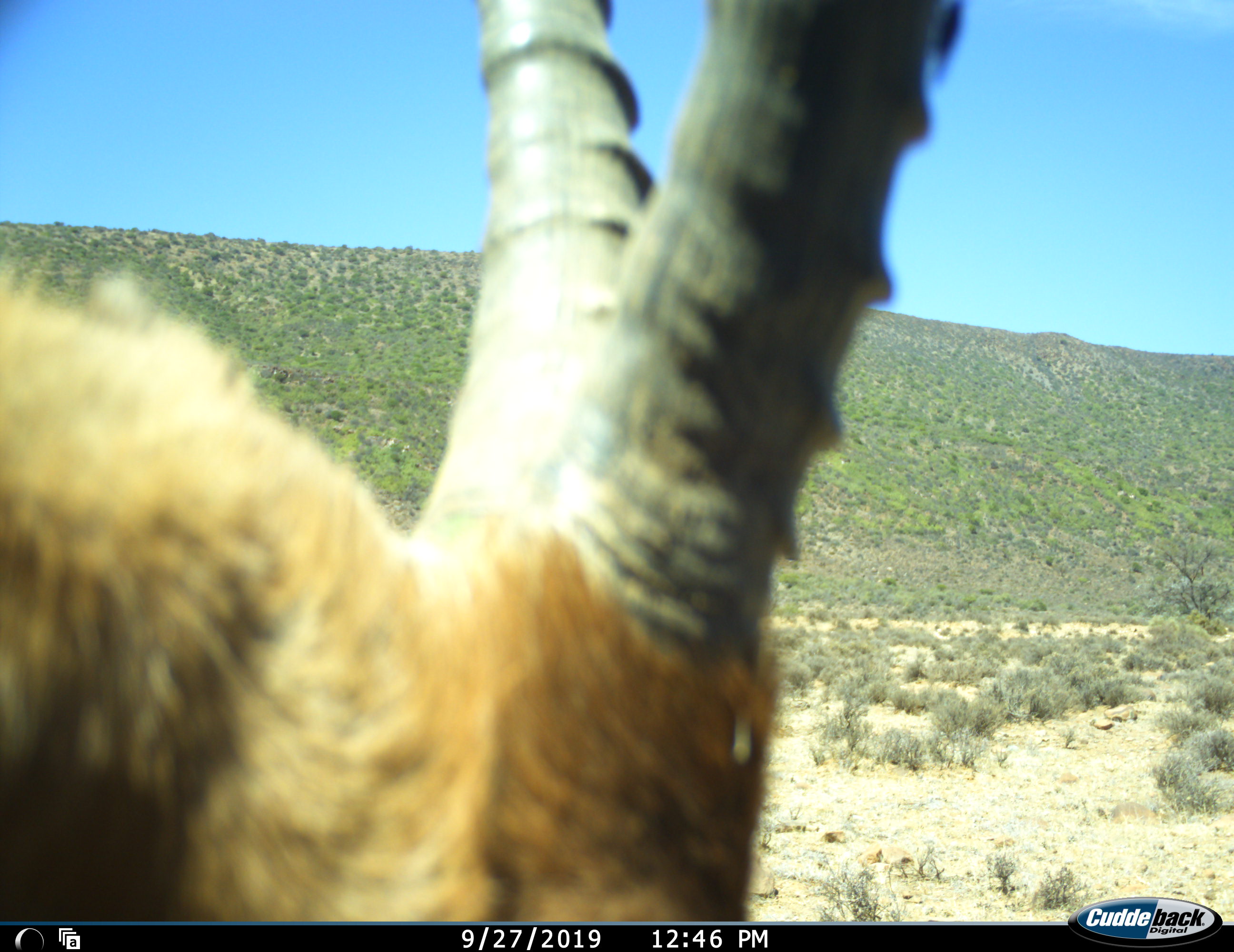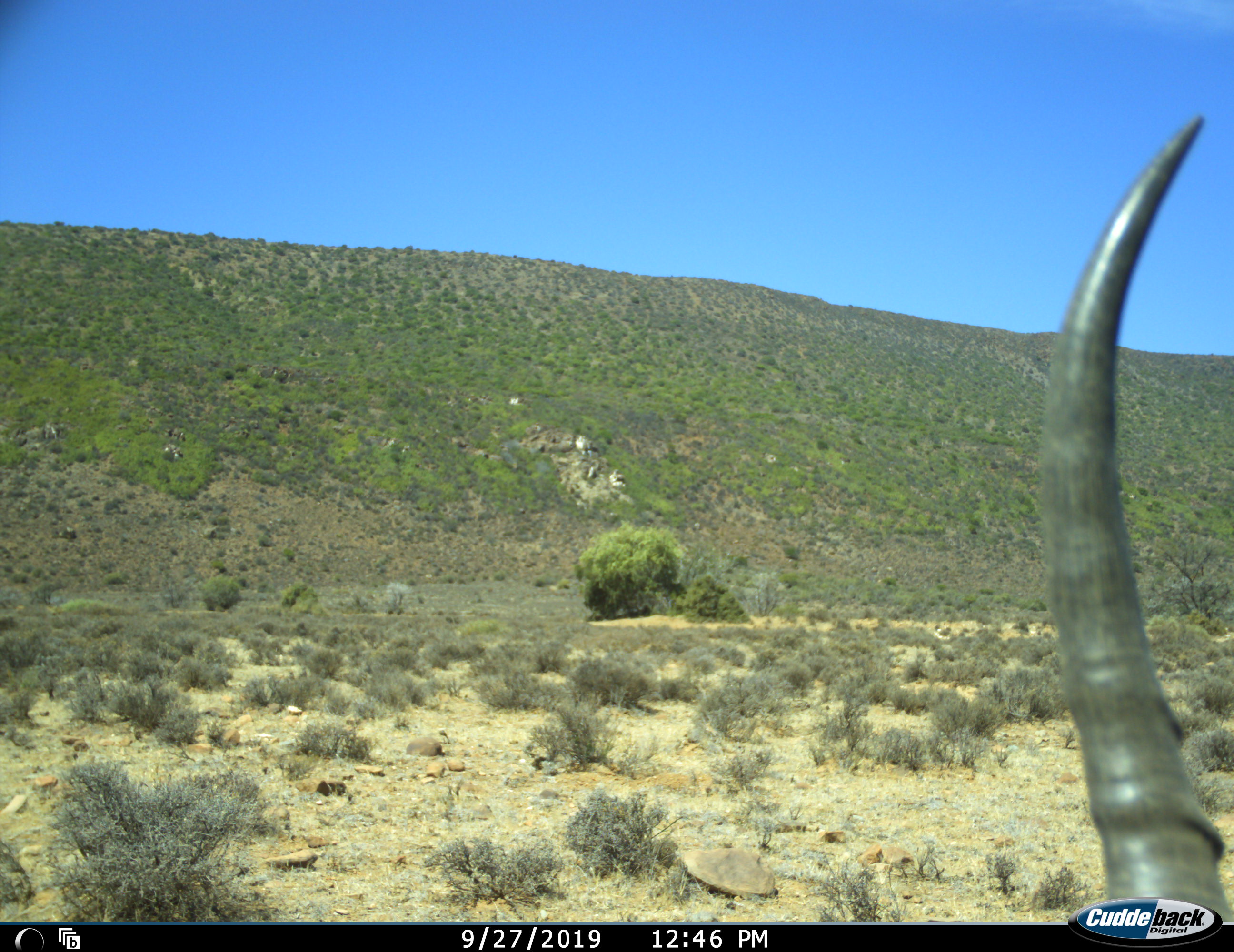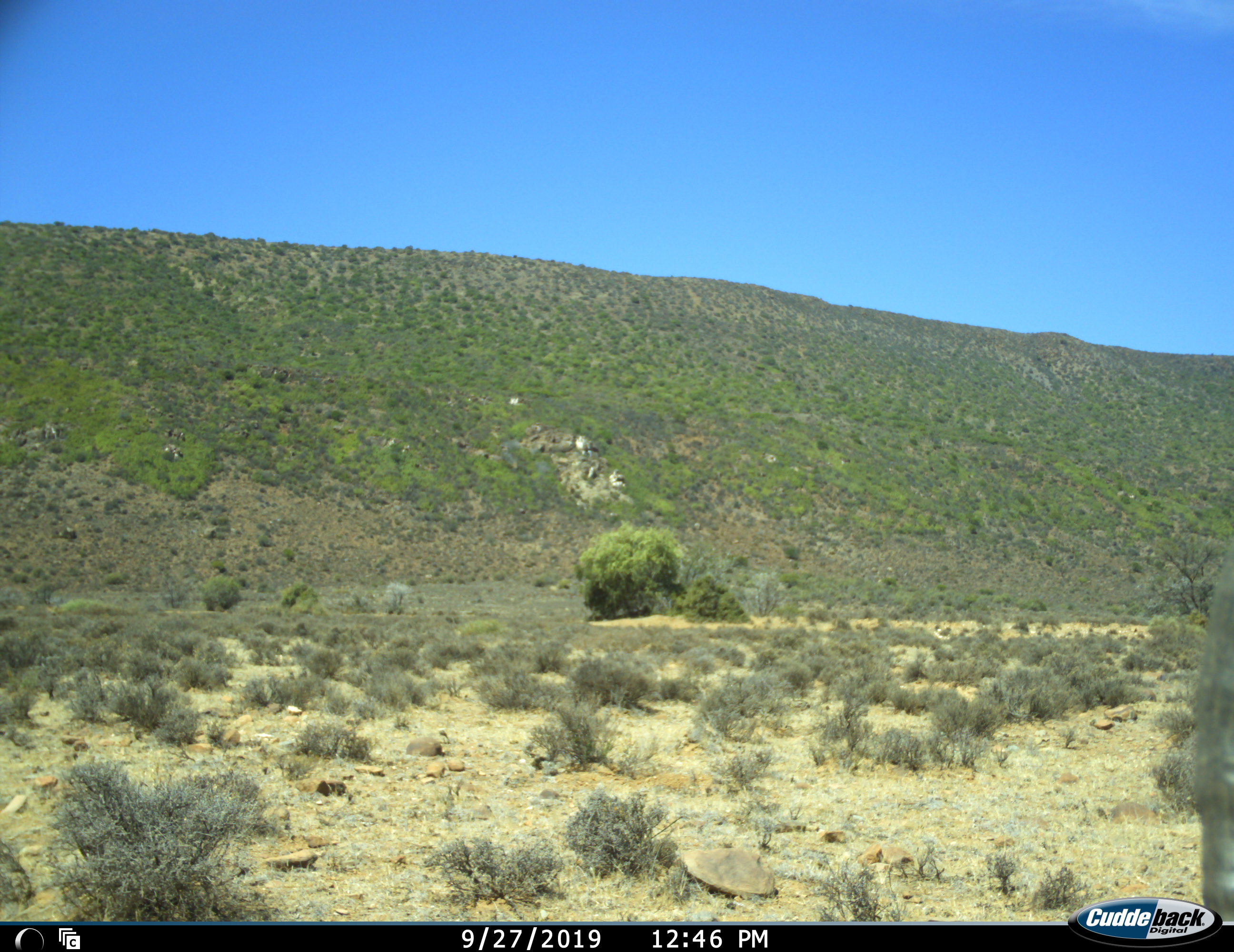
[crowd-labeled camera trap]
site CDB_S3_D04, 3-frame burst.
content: unidentified animal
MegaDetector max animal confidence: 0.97